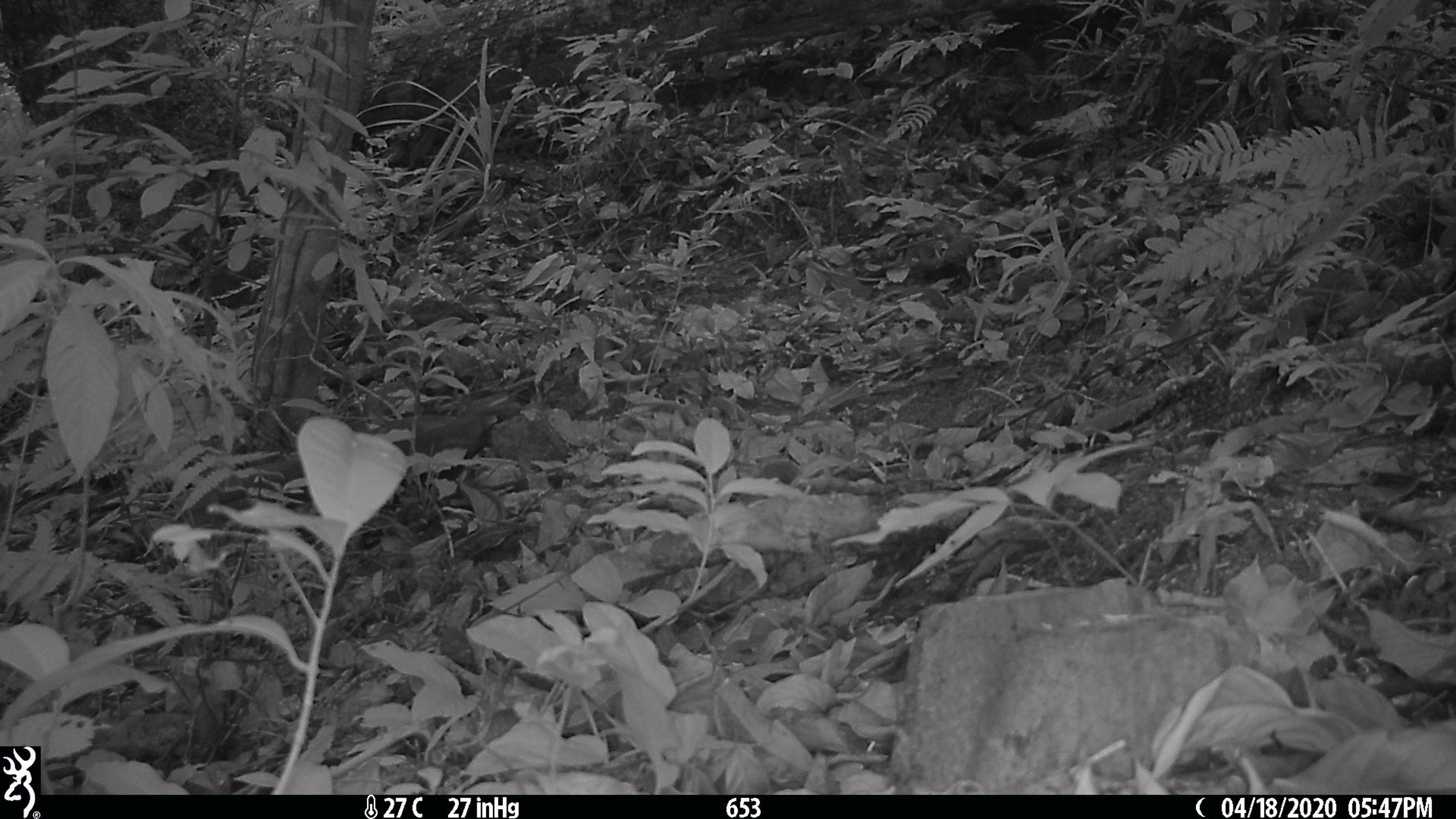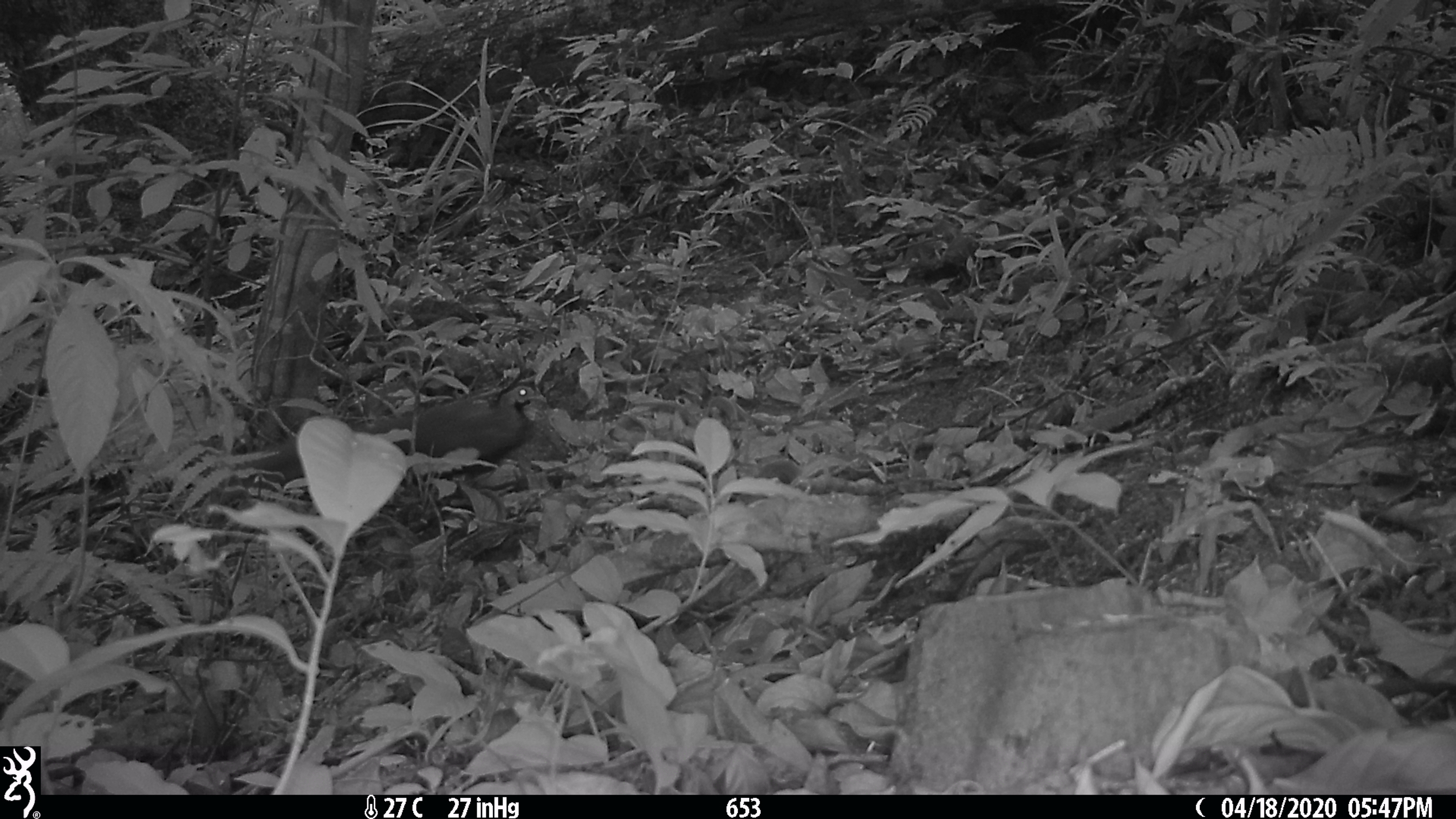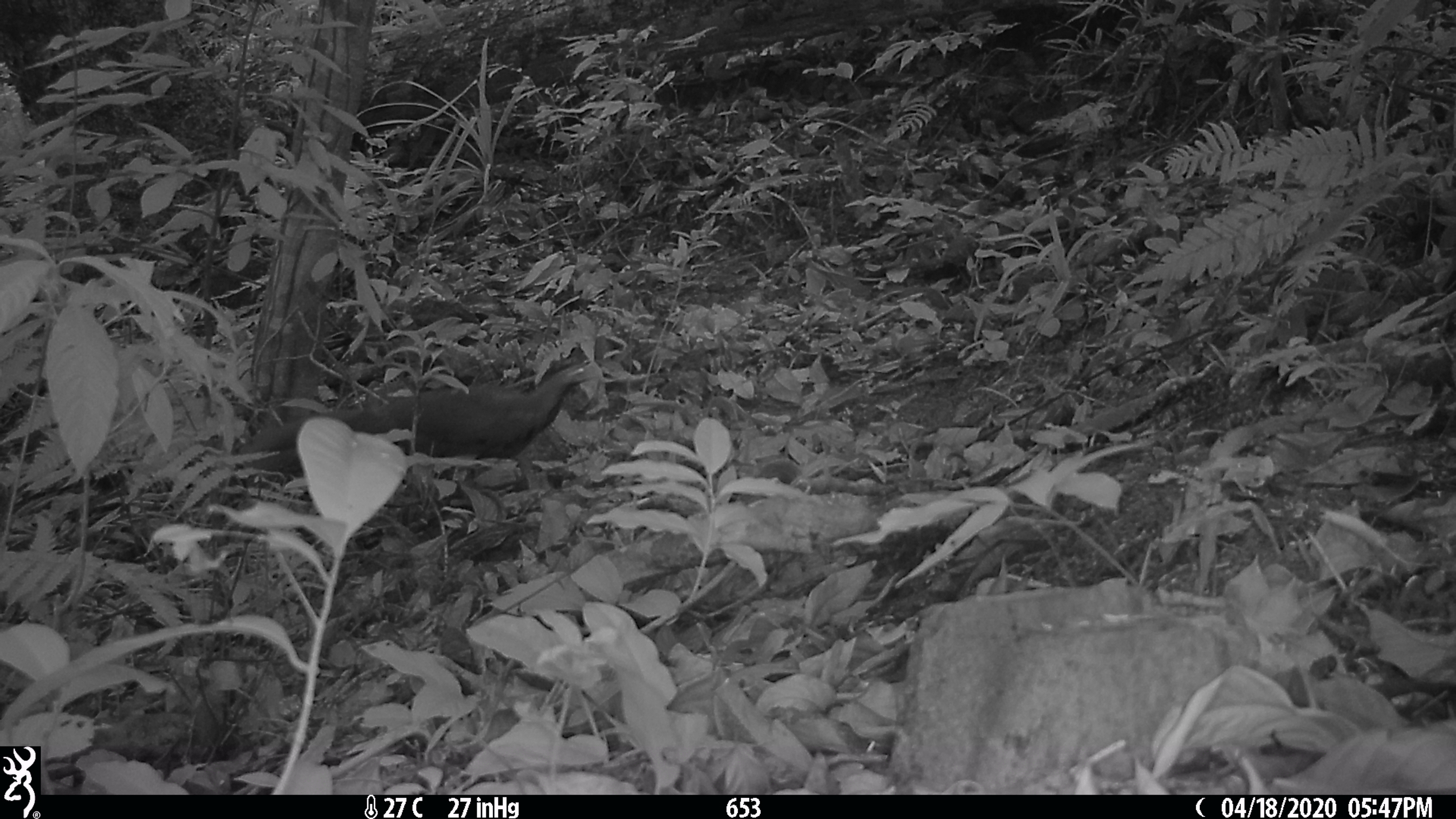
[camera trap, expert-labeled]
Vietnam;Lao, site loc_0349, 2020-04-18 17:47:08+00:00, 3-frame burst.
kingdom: Animalia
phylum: Chordata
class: Aves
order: Galliformes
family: Phasianidae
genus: Lophura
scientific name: Lophura nycthemera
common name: silver pheasant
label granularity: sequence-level